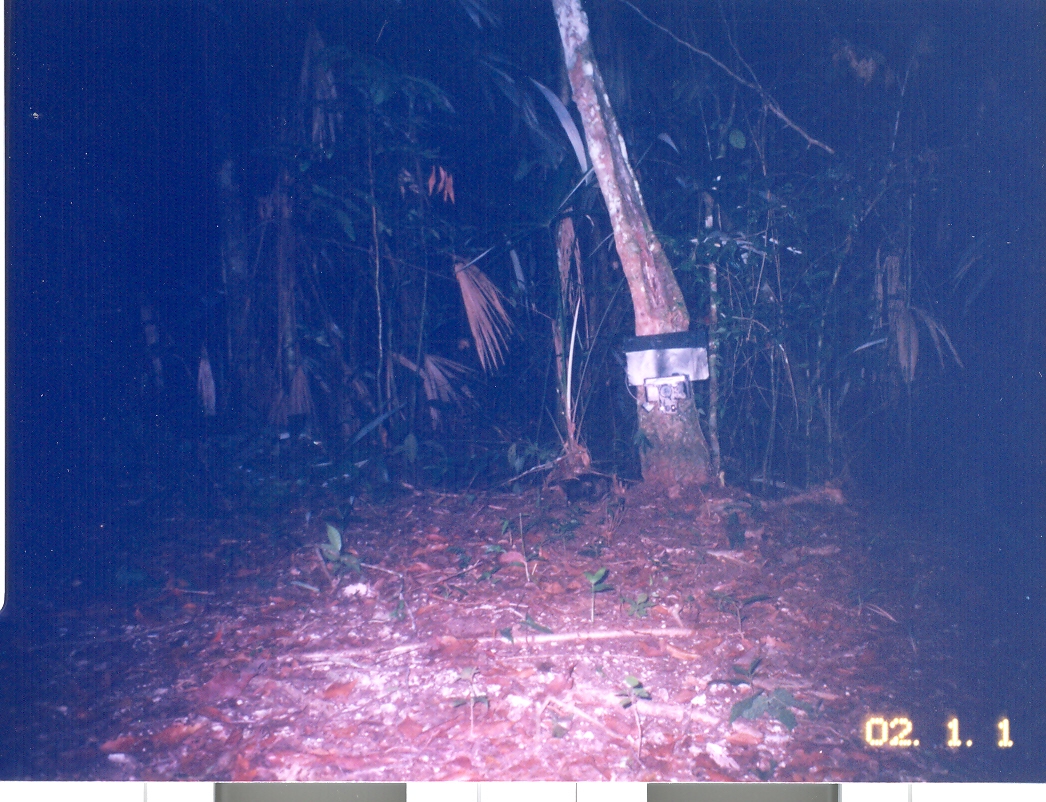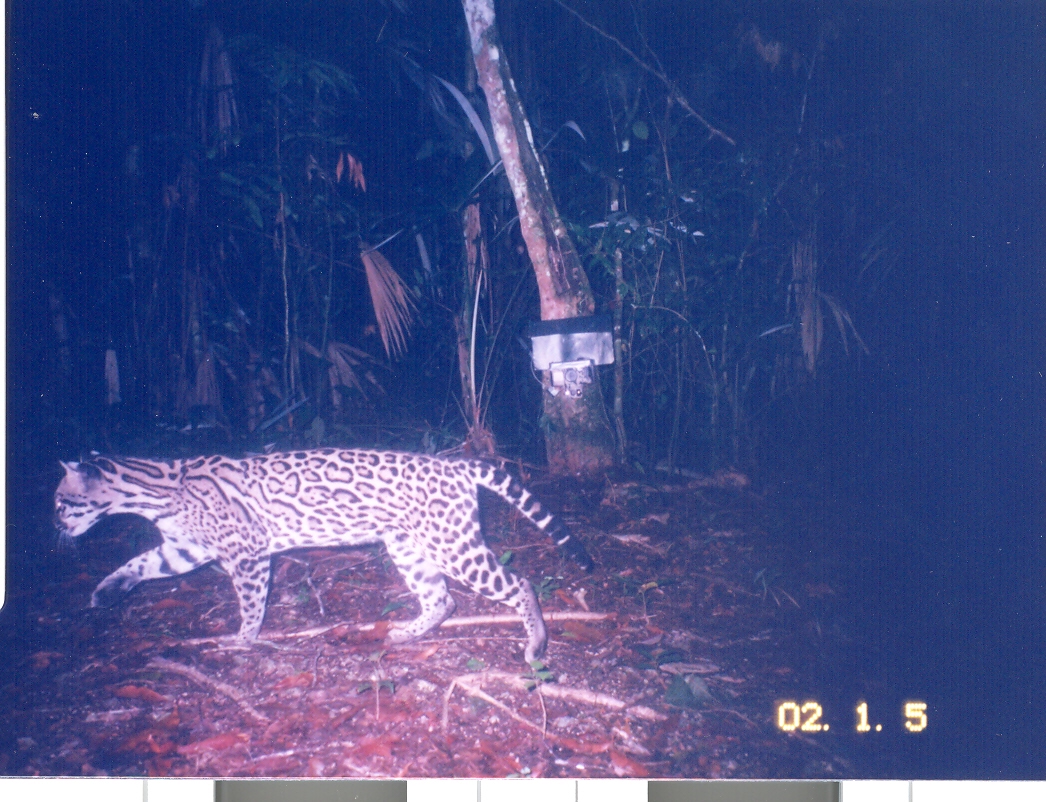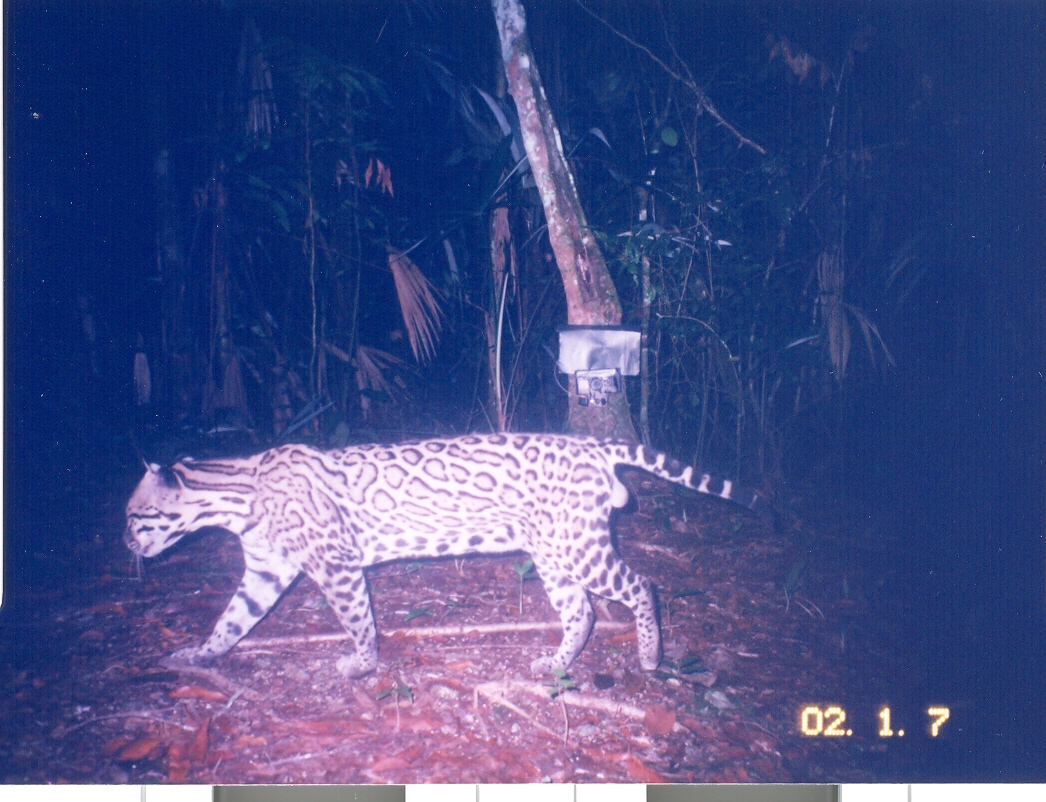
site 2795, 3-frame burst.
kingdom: Animalia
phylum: Chordata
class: Mammalia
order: Carnivora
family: Felidae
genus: Leopardus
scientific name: Leopardus pardalis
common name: ocelot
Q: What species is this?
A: Leopardus pardalis (ocelot).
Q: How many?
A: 1.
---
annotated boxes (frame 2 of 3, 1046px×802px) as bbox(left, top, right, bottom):
leopardus pardalis: bbox(49, 444, 598, 670)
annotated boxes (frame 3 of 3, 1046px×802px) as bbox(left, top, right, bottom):
leopardus pardalis: bbox(122, 433, 779, 682)